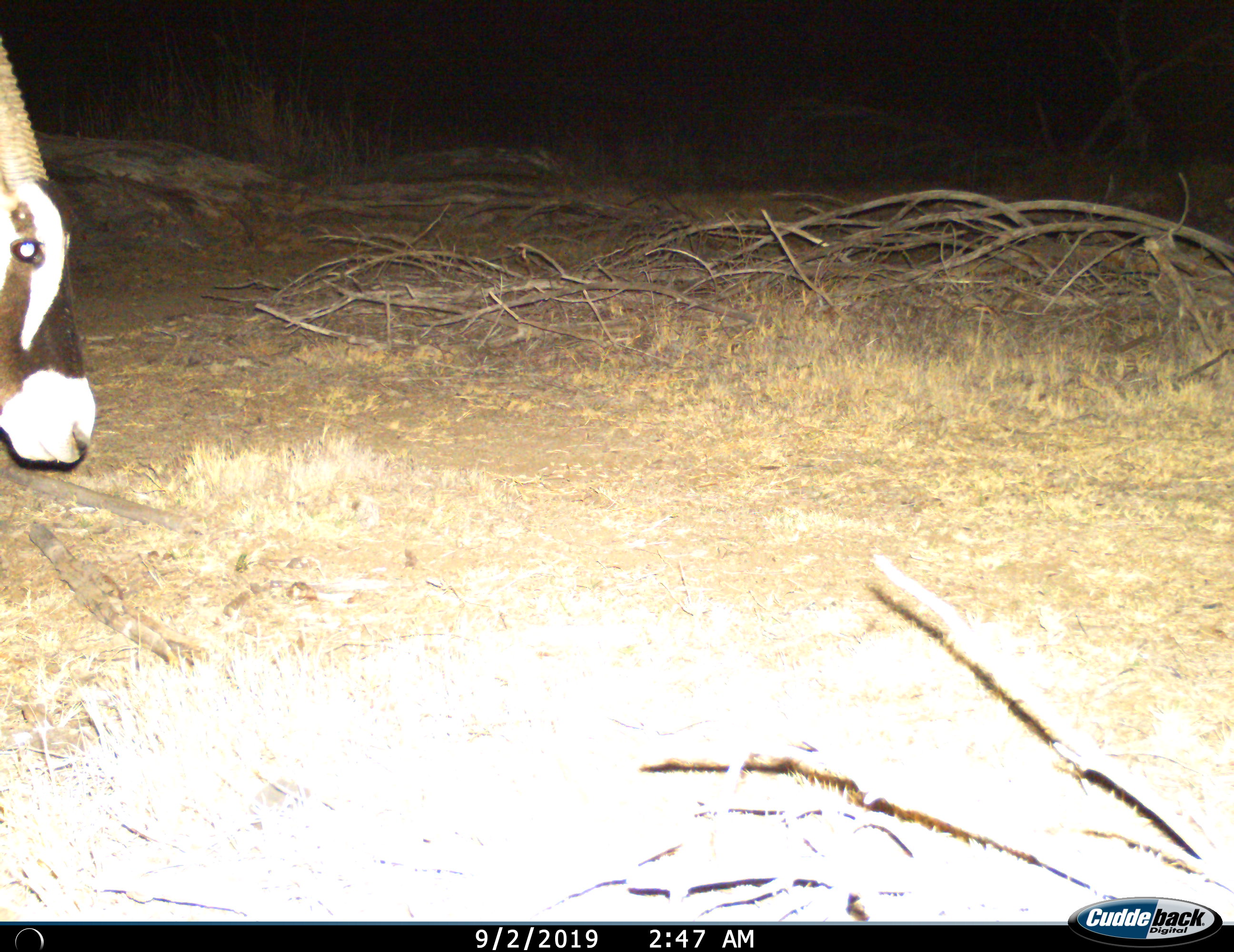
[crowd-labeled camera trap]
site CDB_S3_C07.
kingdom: Animalia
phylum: Chordata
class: Mammalia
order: Artiodactyla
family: Bovidae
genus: Oryx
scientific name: Oryx gazella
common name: gemsbok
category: oryx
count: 1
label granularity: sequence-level